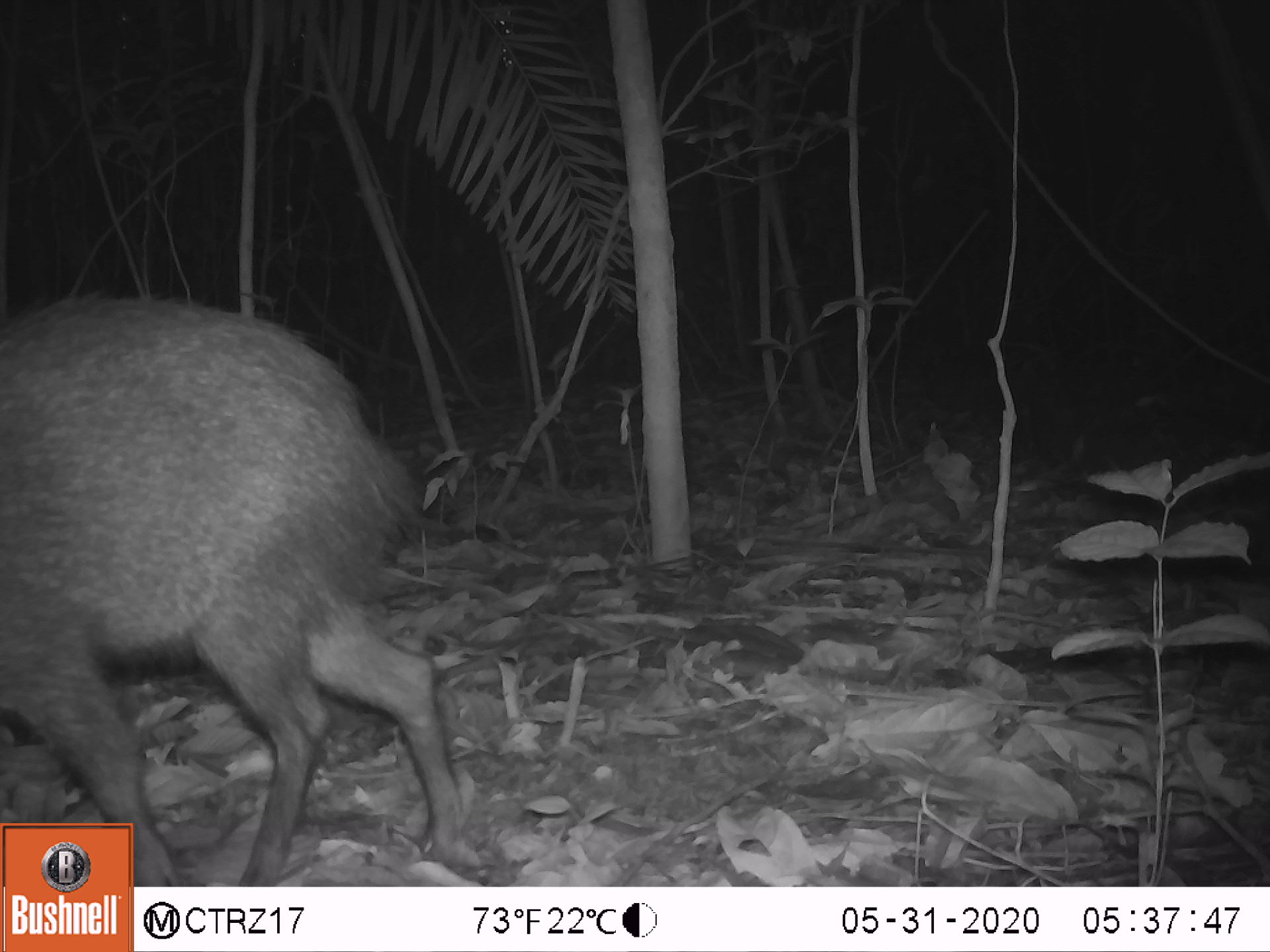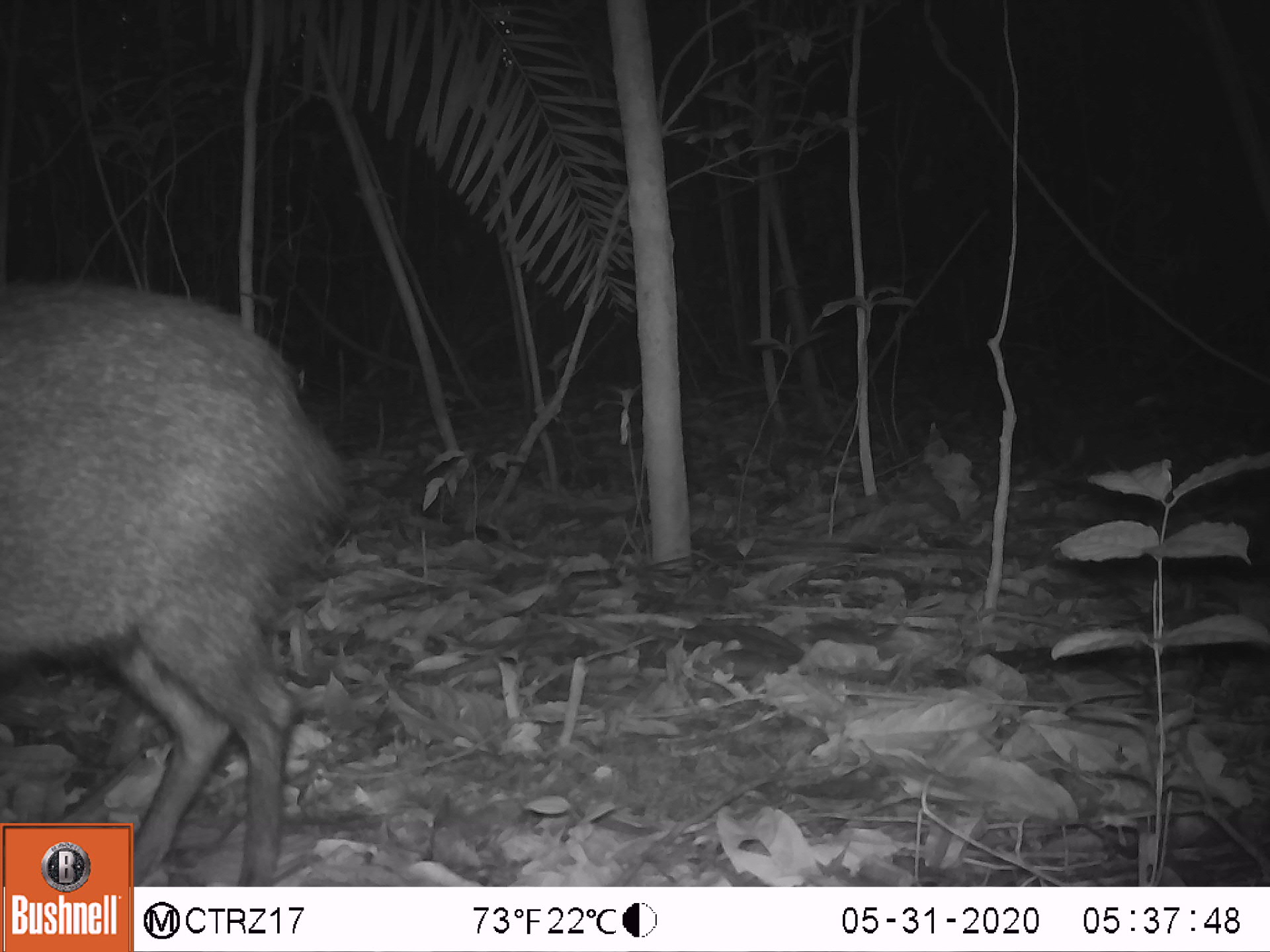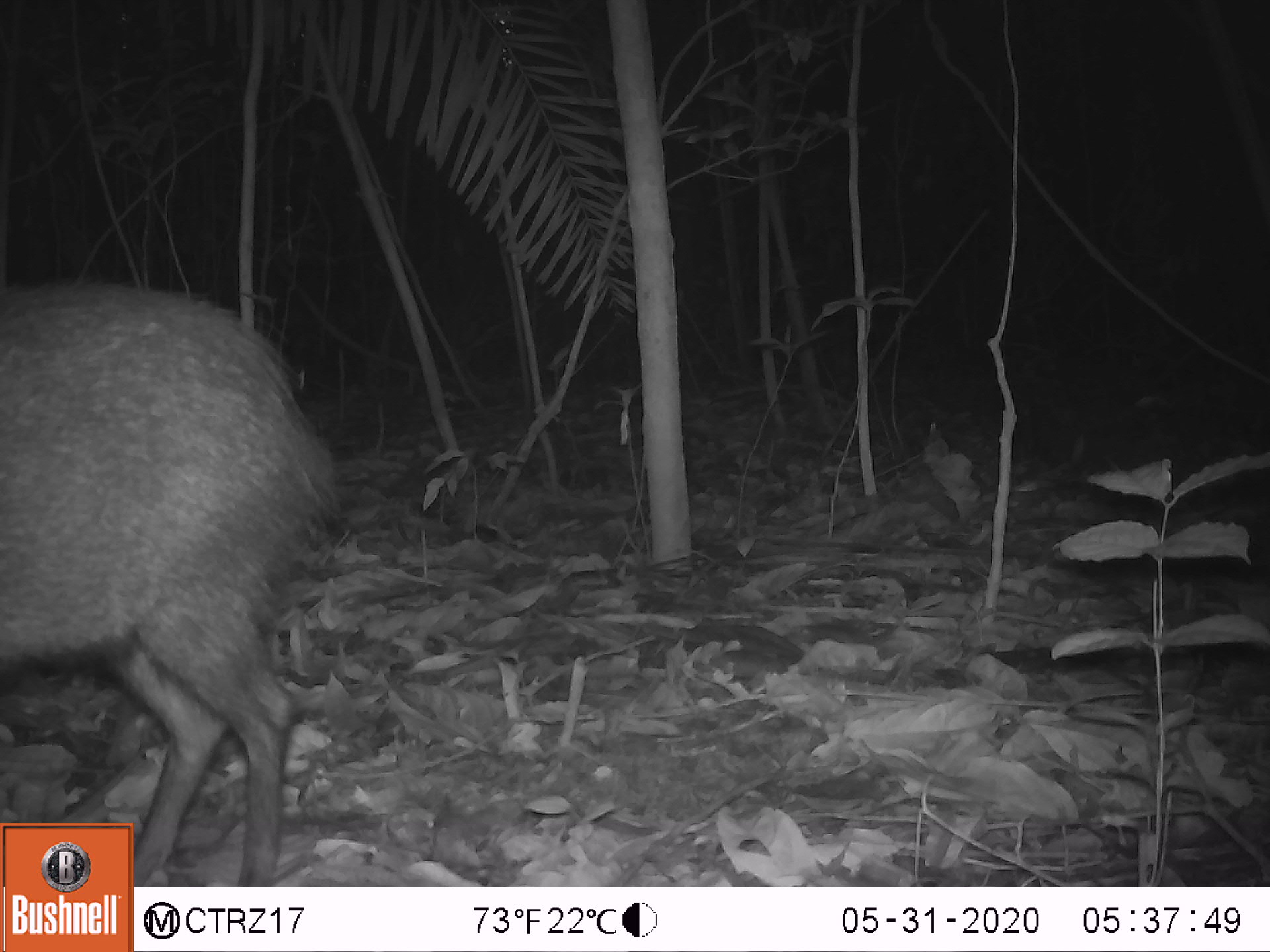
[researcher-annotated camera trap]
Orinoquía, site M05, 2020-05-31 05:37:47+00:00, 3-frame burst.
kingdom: Animalia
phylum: Chordata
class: Mammalia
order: Artiodactyla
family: Tayassuidae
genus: Pecari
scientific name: Pecari tajacu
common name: collared peccary